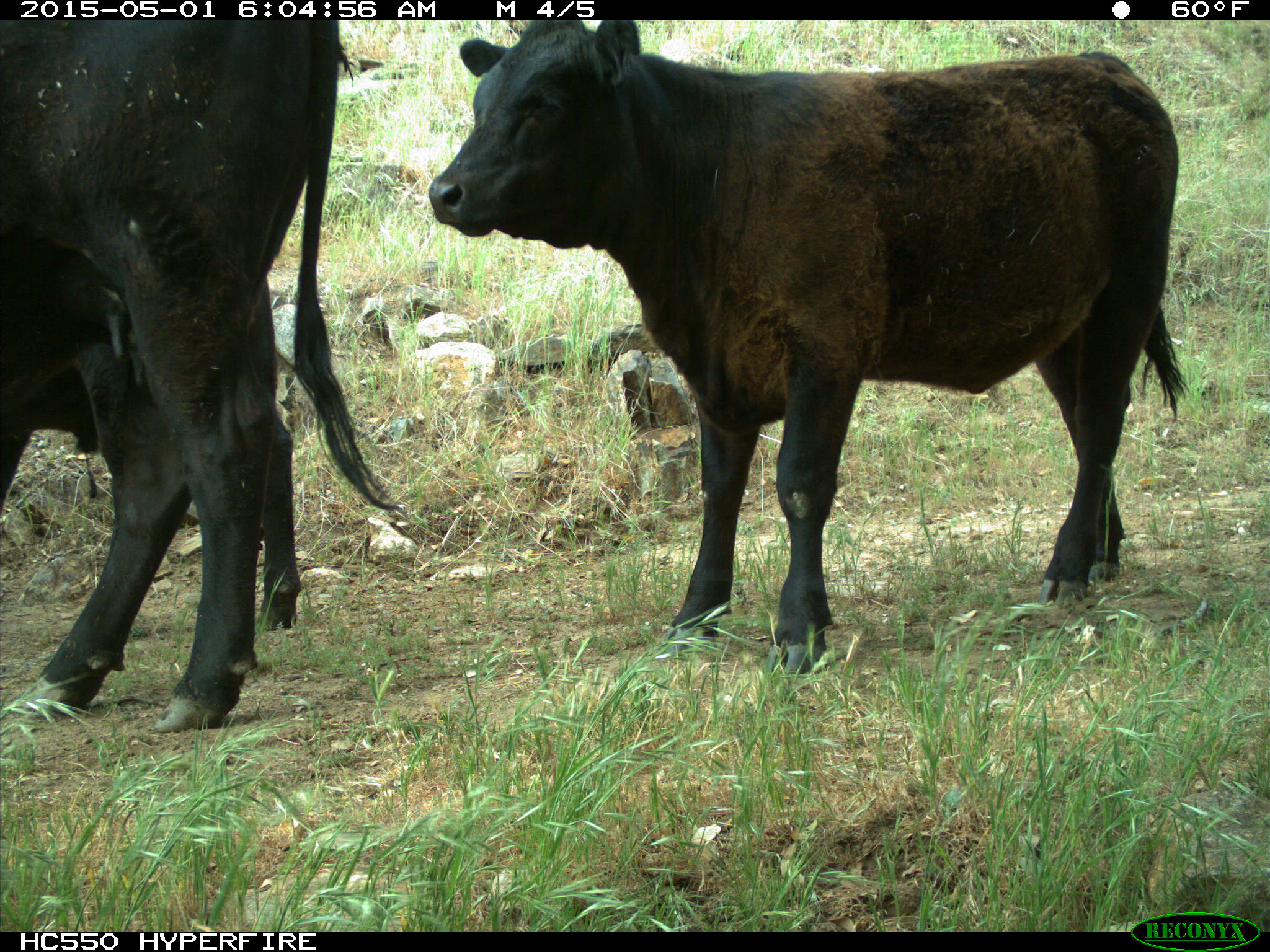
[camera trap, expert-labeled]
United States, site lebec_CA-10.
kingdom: Animalia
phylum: Chordata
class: Mammalia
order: Artiodactyla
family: Bovidae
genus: Bos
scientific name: Bos taurus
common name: domestic cow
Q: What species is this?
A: Bos taurus (domestic cow).